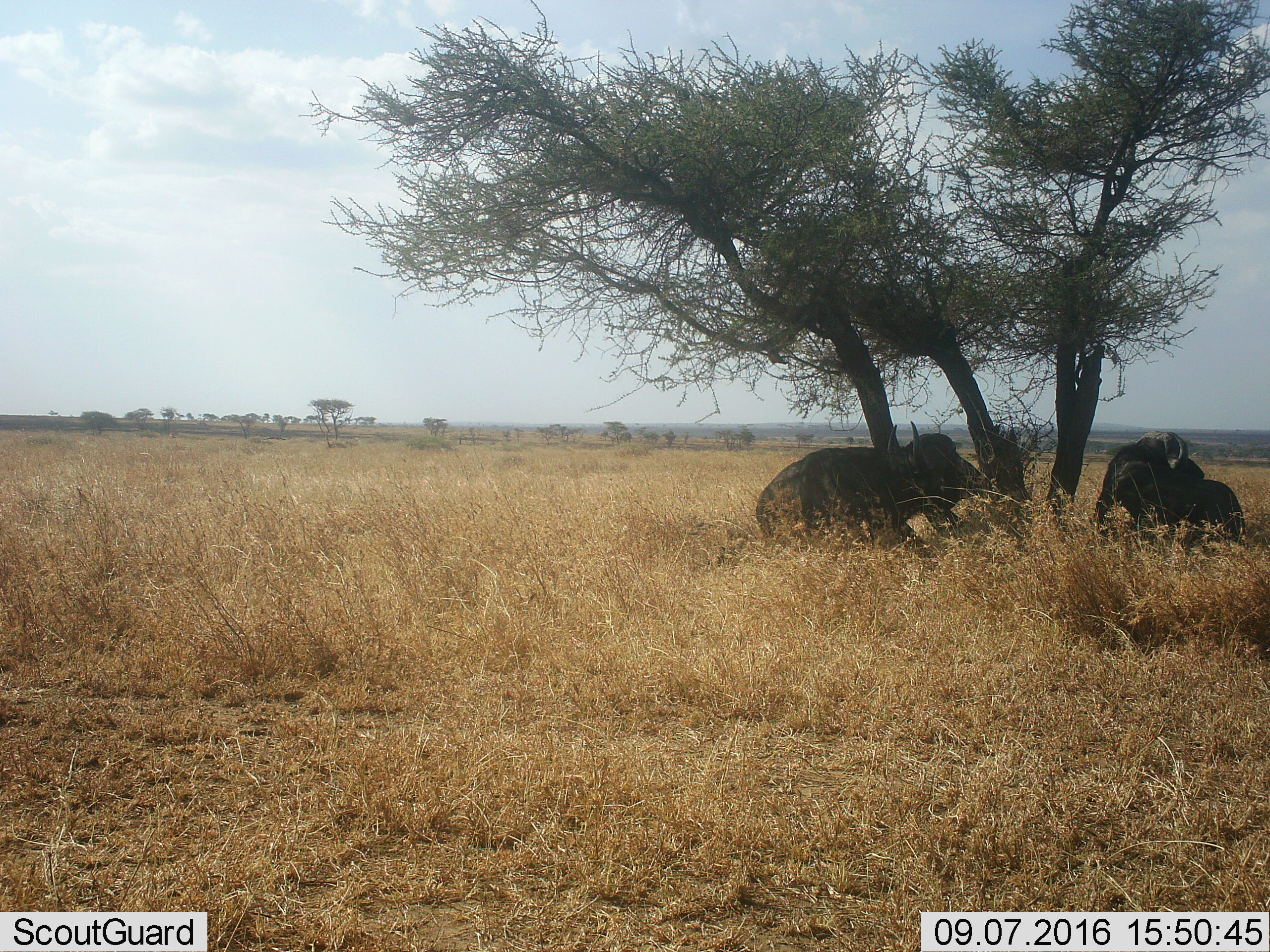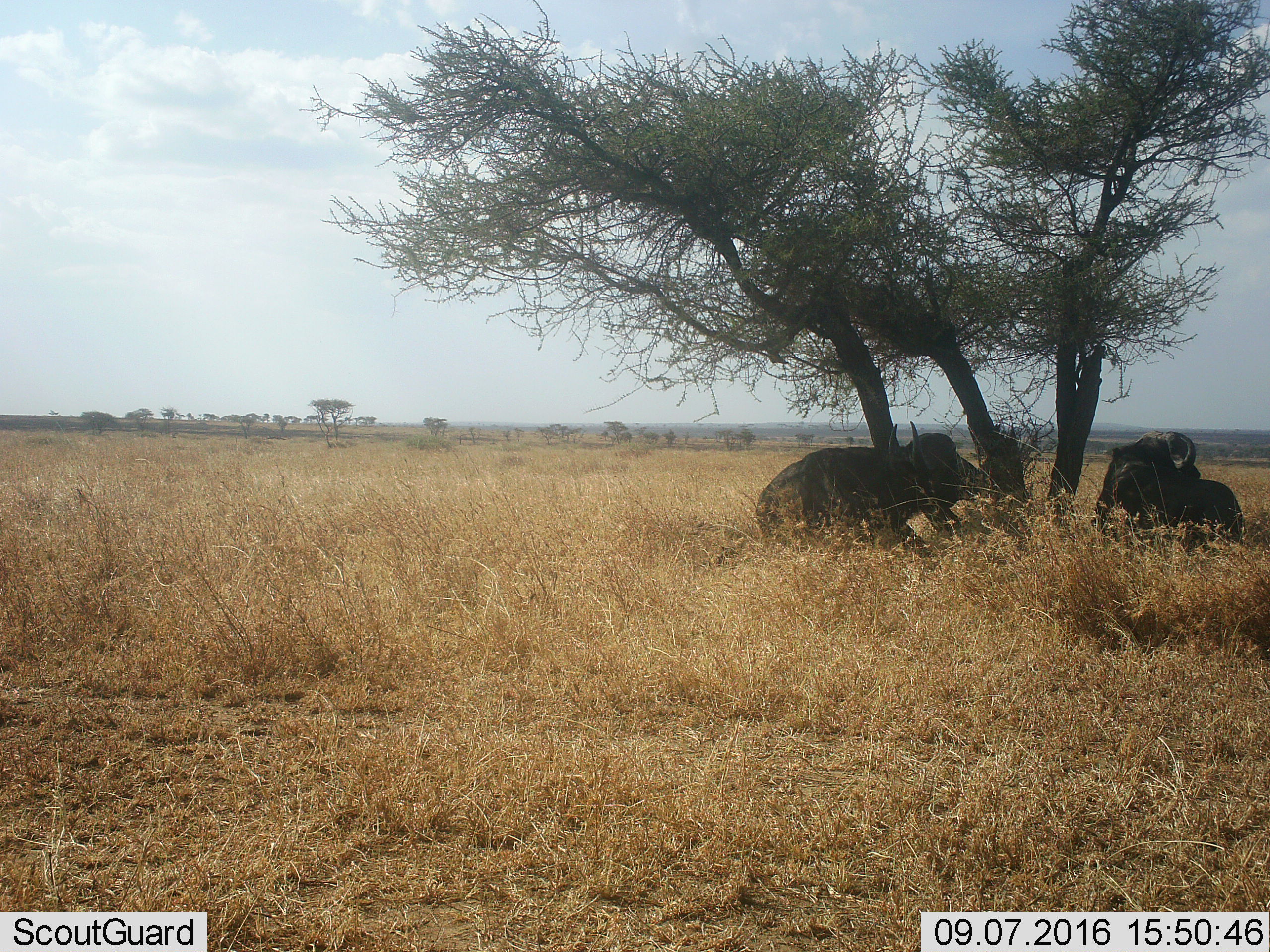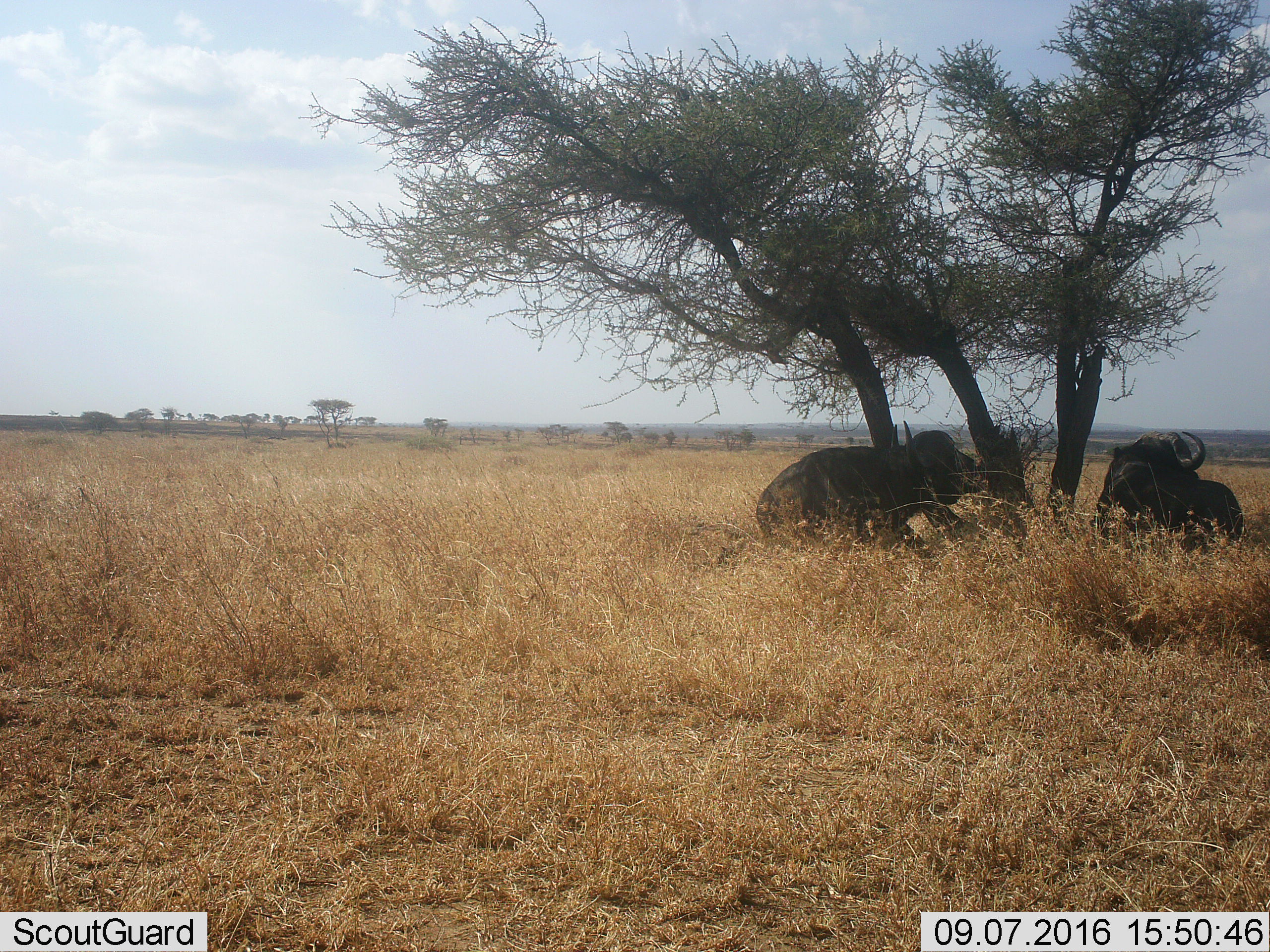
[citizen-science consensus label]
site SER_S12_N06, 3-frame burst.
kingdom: Animalia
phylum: Chordata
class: Mammalia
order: Artiodactyla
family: Bovidae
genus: Syncerus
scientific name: Syncerus caffer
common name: african buffalo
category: buffalo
Buffalo (african buffalo) (Syncerus caffer), count 2. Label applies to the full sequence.